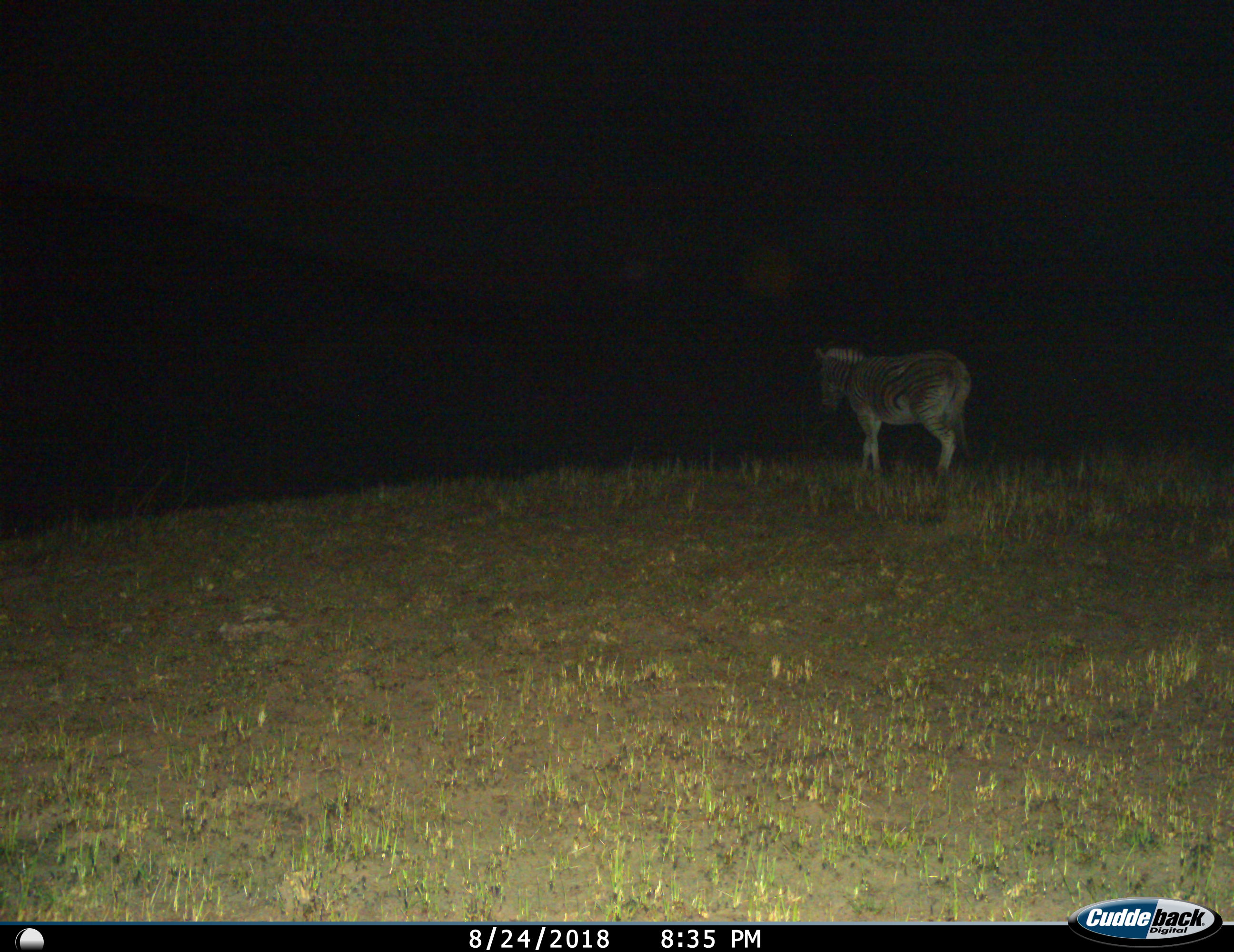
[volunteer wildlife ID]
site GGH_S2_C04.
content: unidentified animal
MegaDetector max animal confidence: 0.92